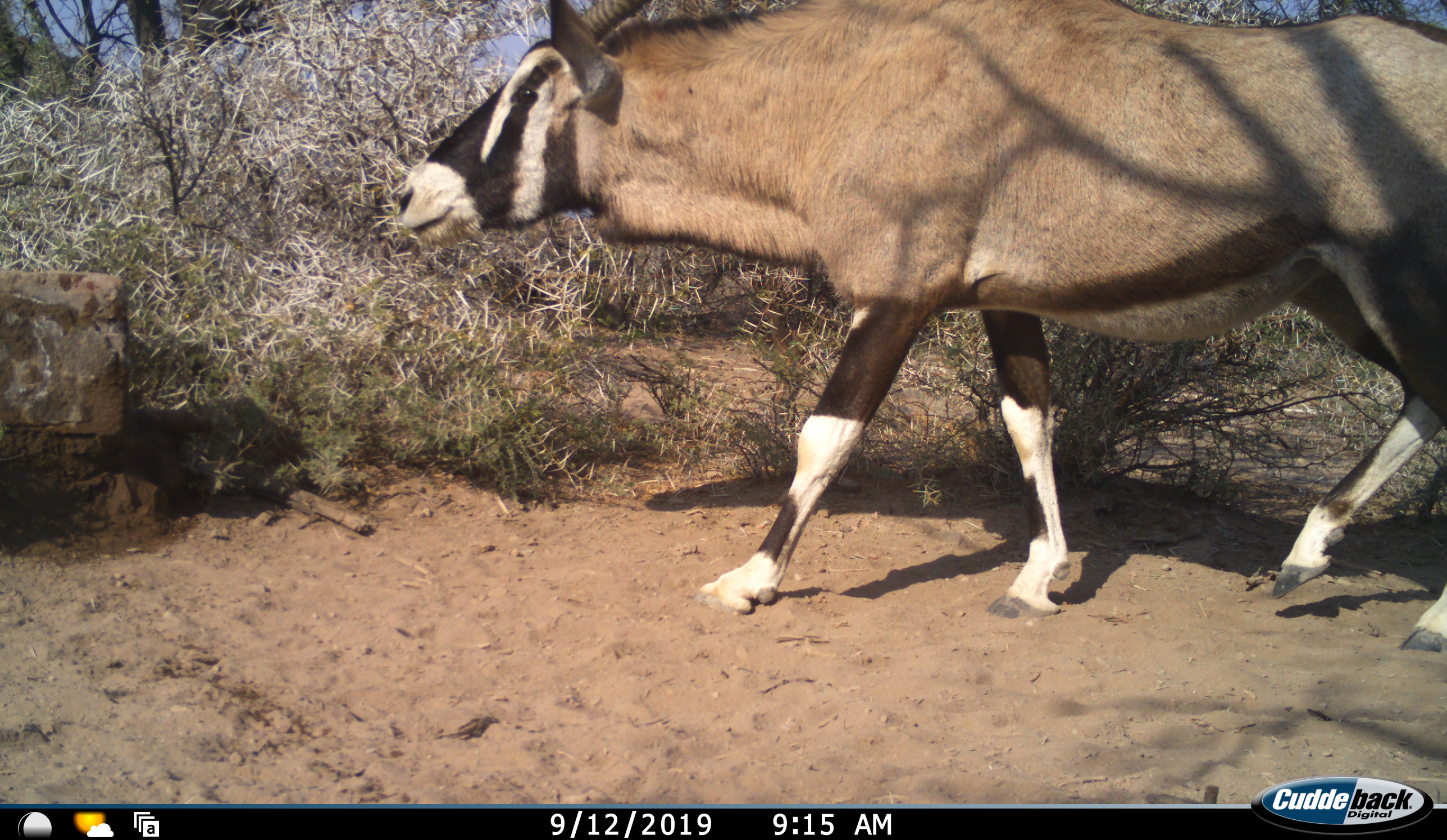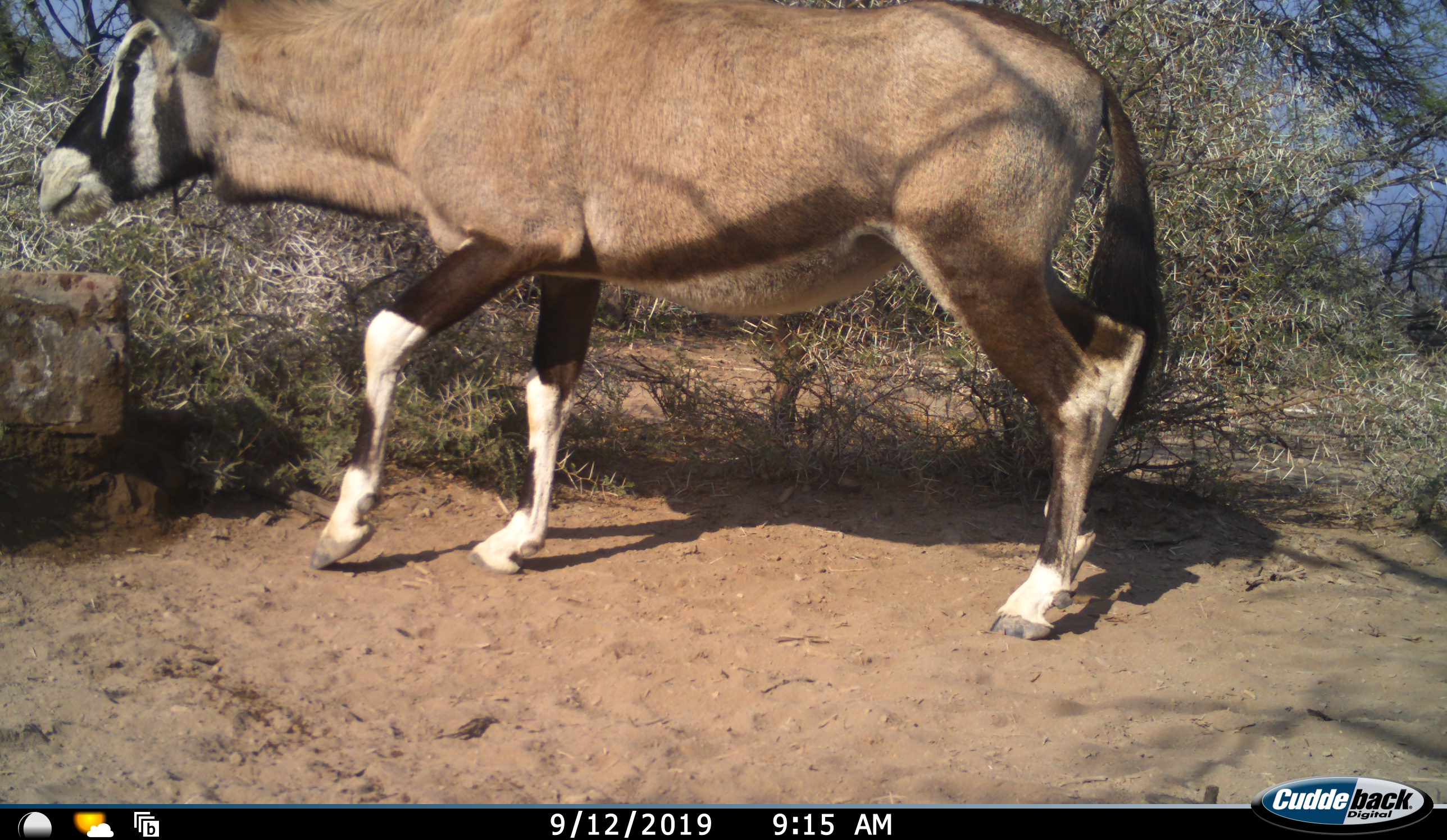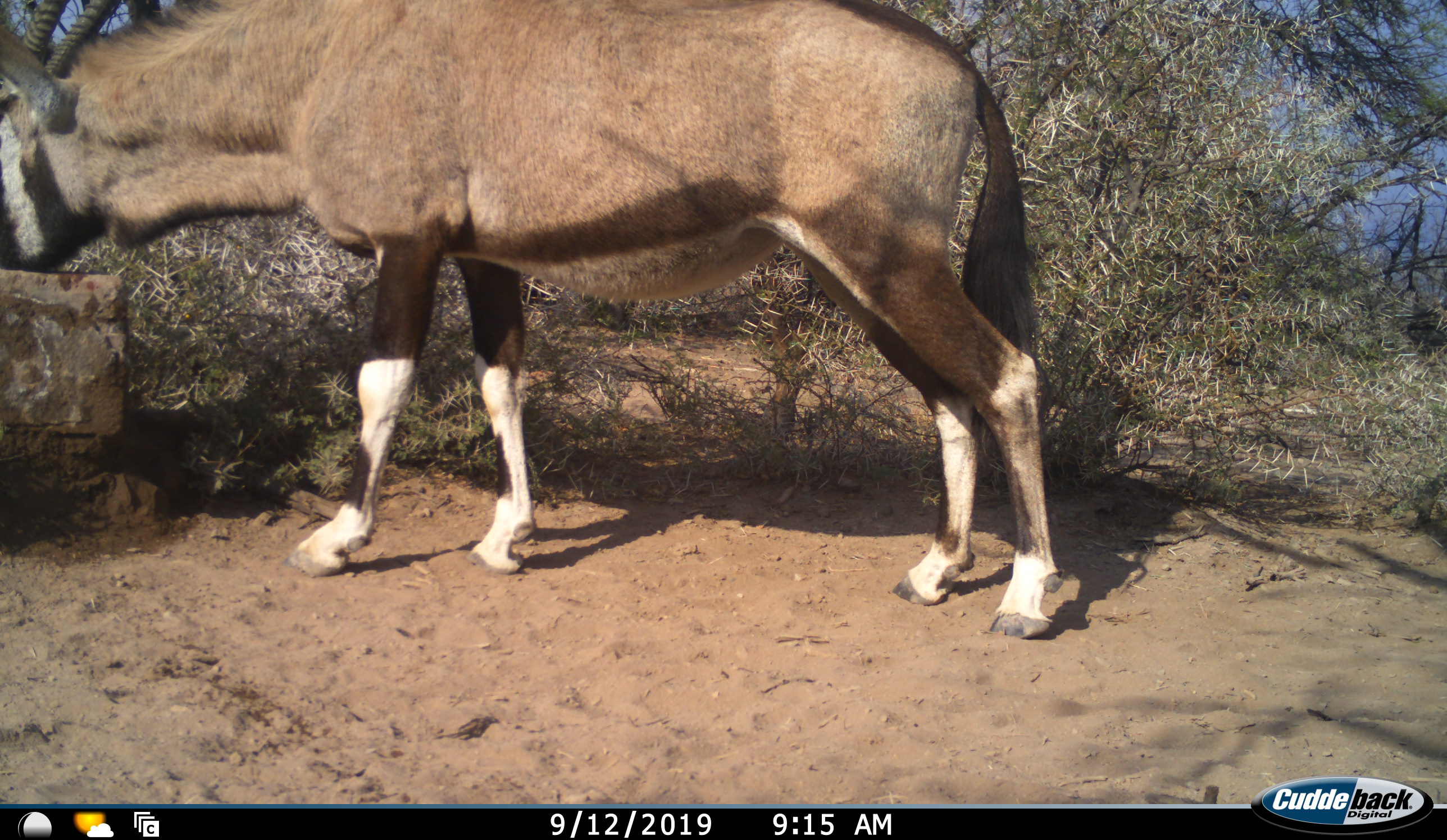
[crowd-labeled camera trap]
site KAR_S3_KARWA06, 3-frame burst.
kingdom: Animalia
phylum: Chordata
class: Mammalia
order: Artiodactyla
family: Bovidae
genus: Oryx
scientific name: Oryx gazella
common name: gemsbok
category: oryx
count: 1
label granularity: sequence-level